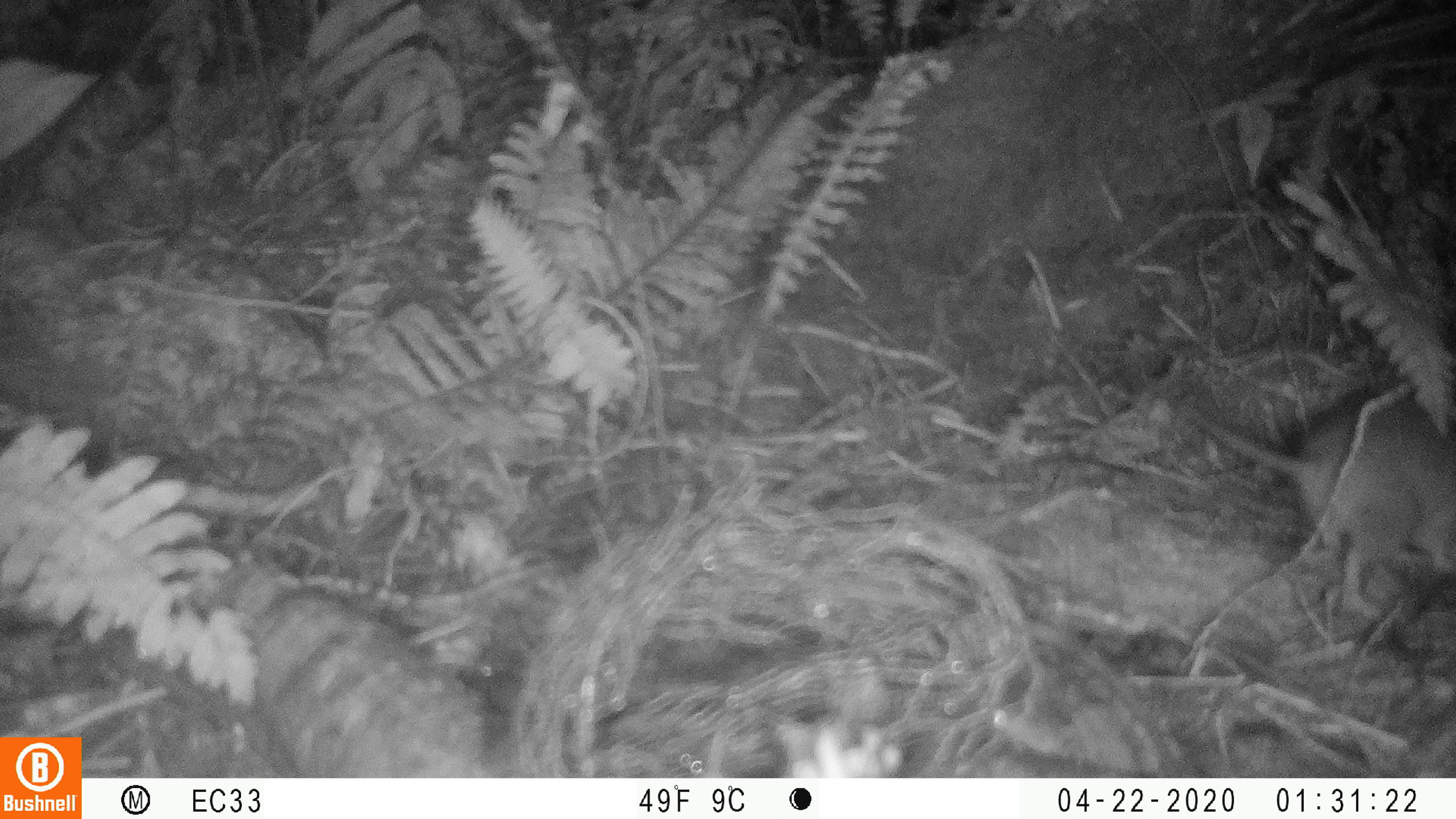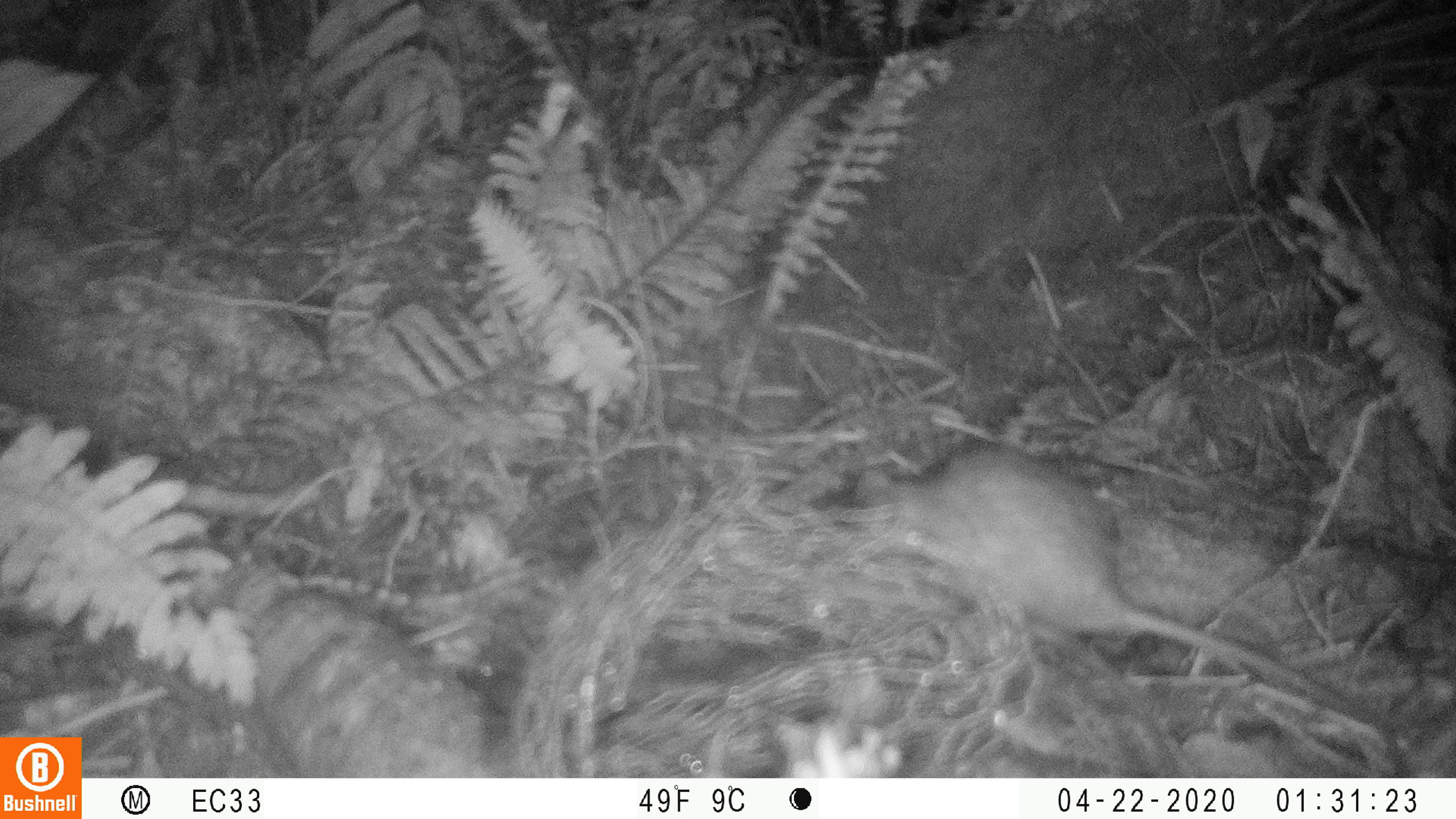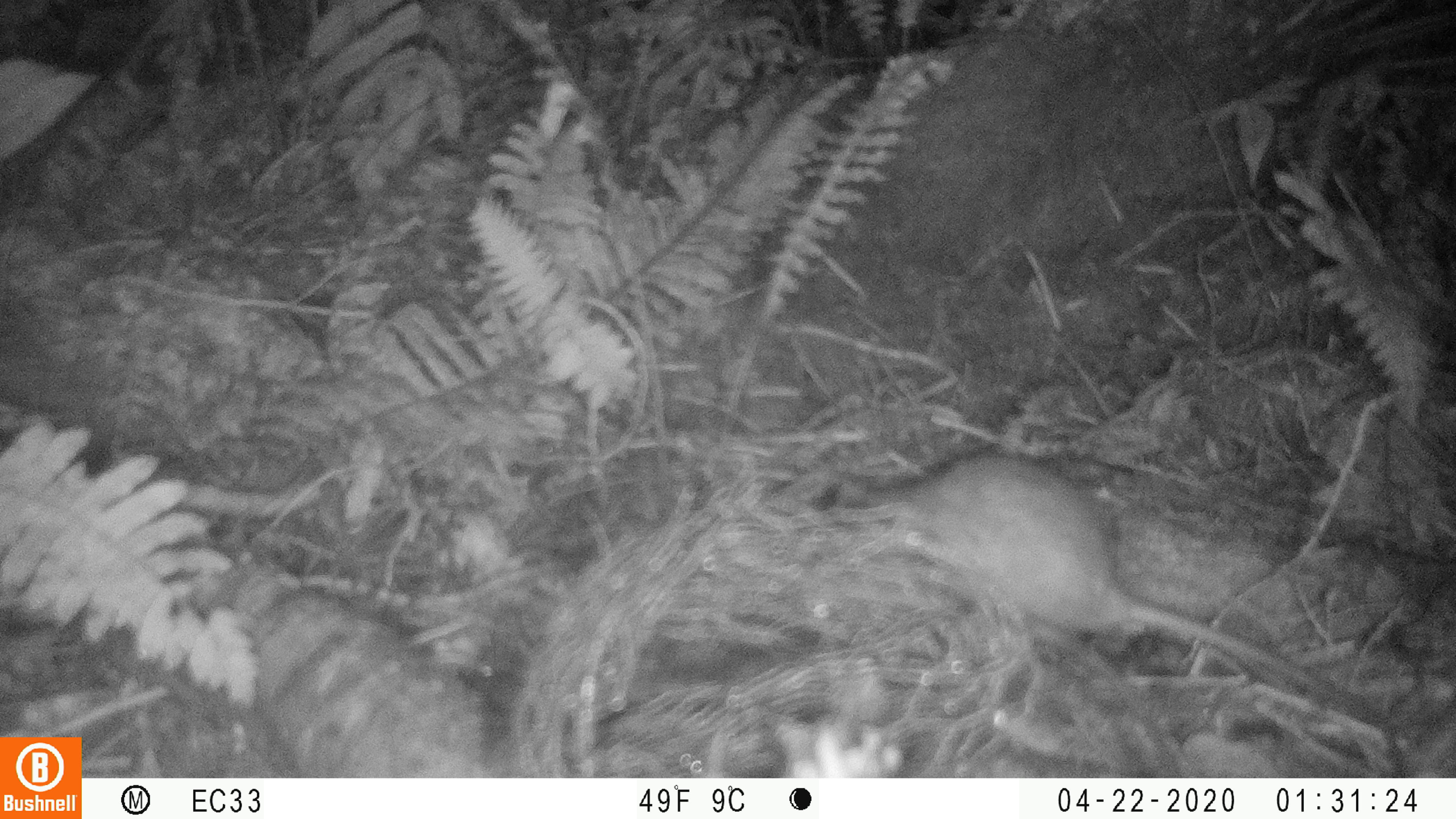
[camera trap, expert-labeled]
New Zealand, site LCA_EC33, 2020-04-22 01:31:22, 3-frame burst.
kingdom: Animalia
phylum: Chordata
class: Mammalia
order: Rodentia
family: Muridae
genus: Rattus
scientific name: Rattus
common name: rat